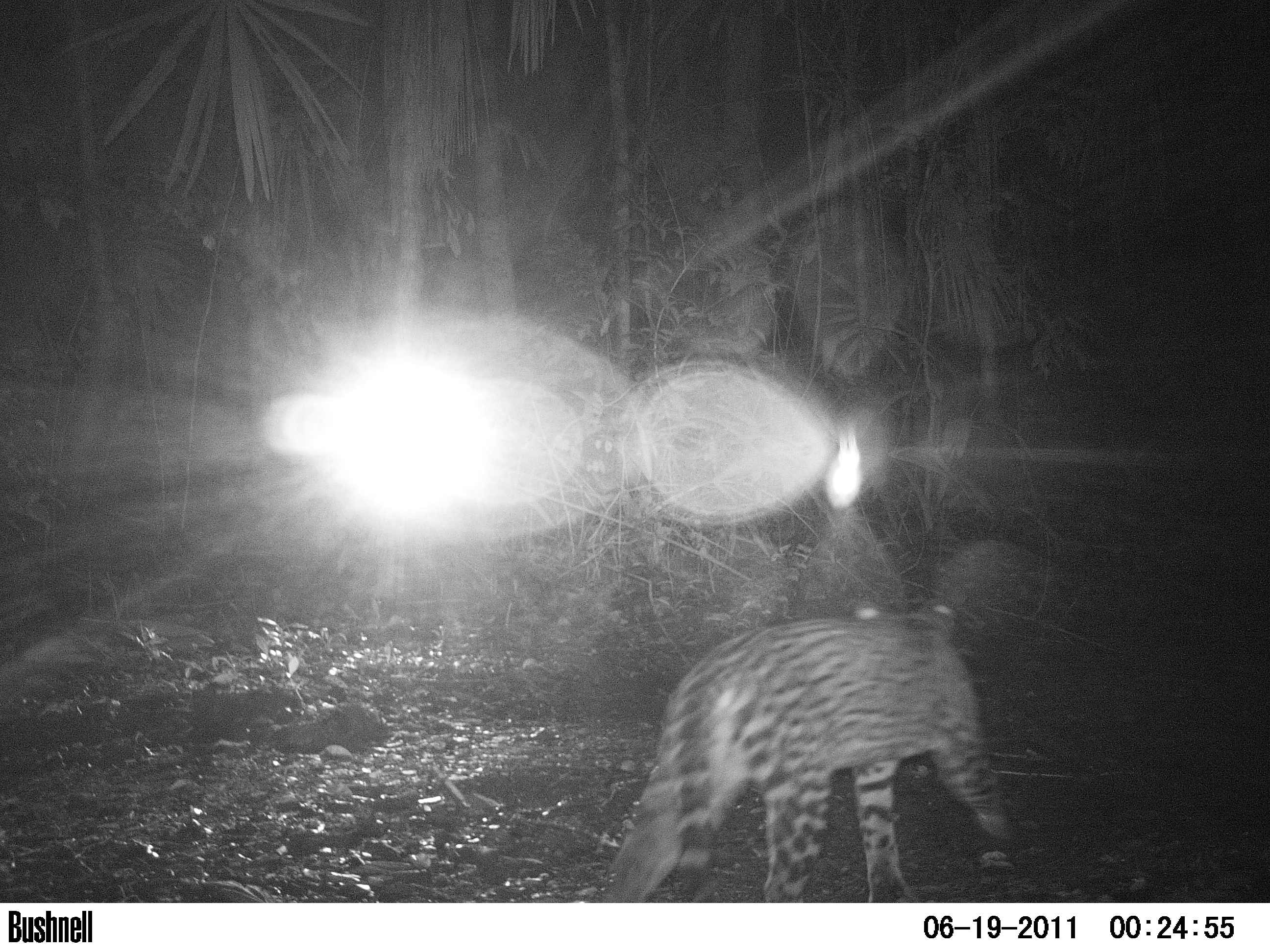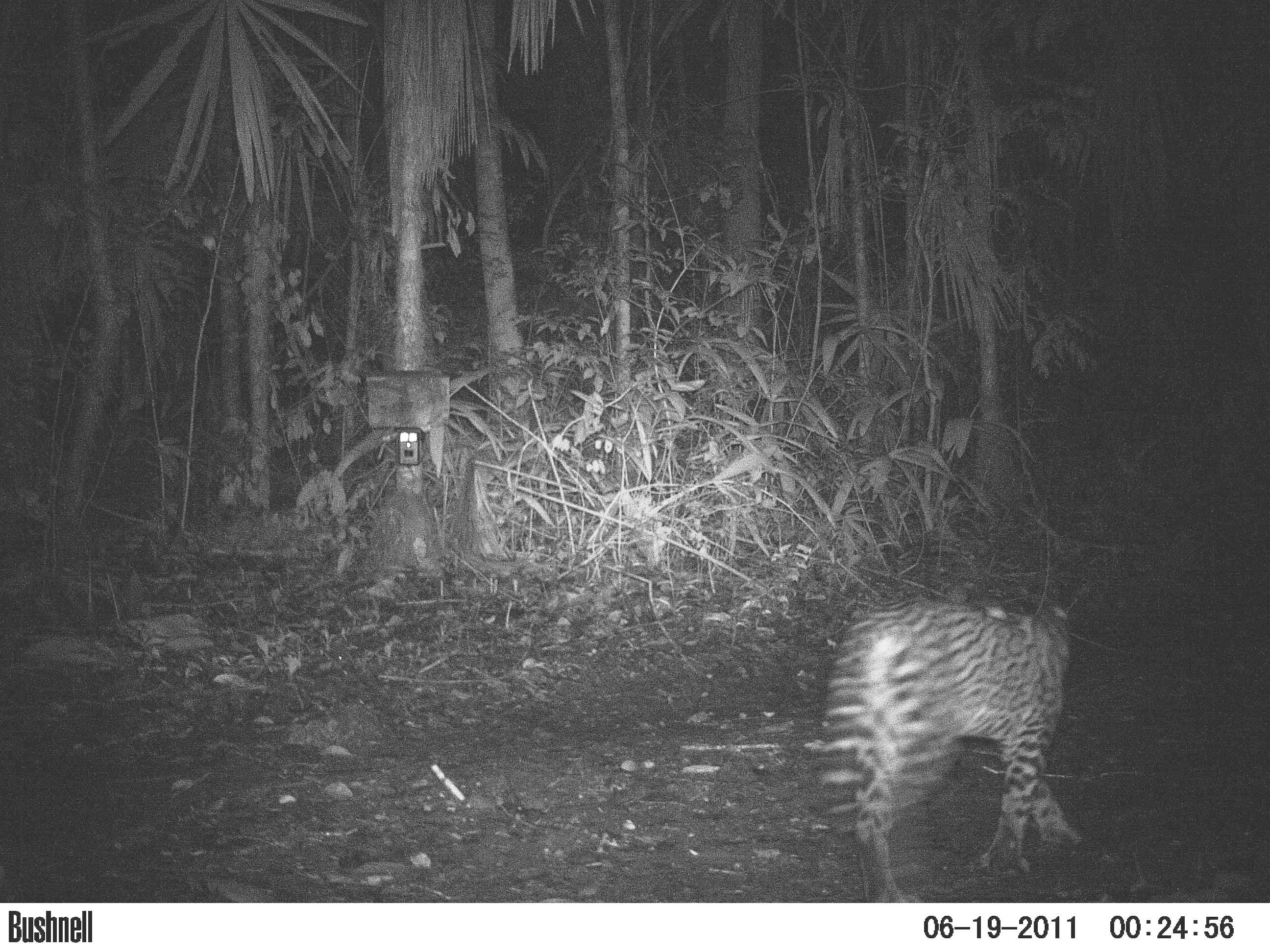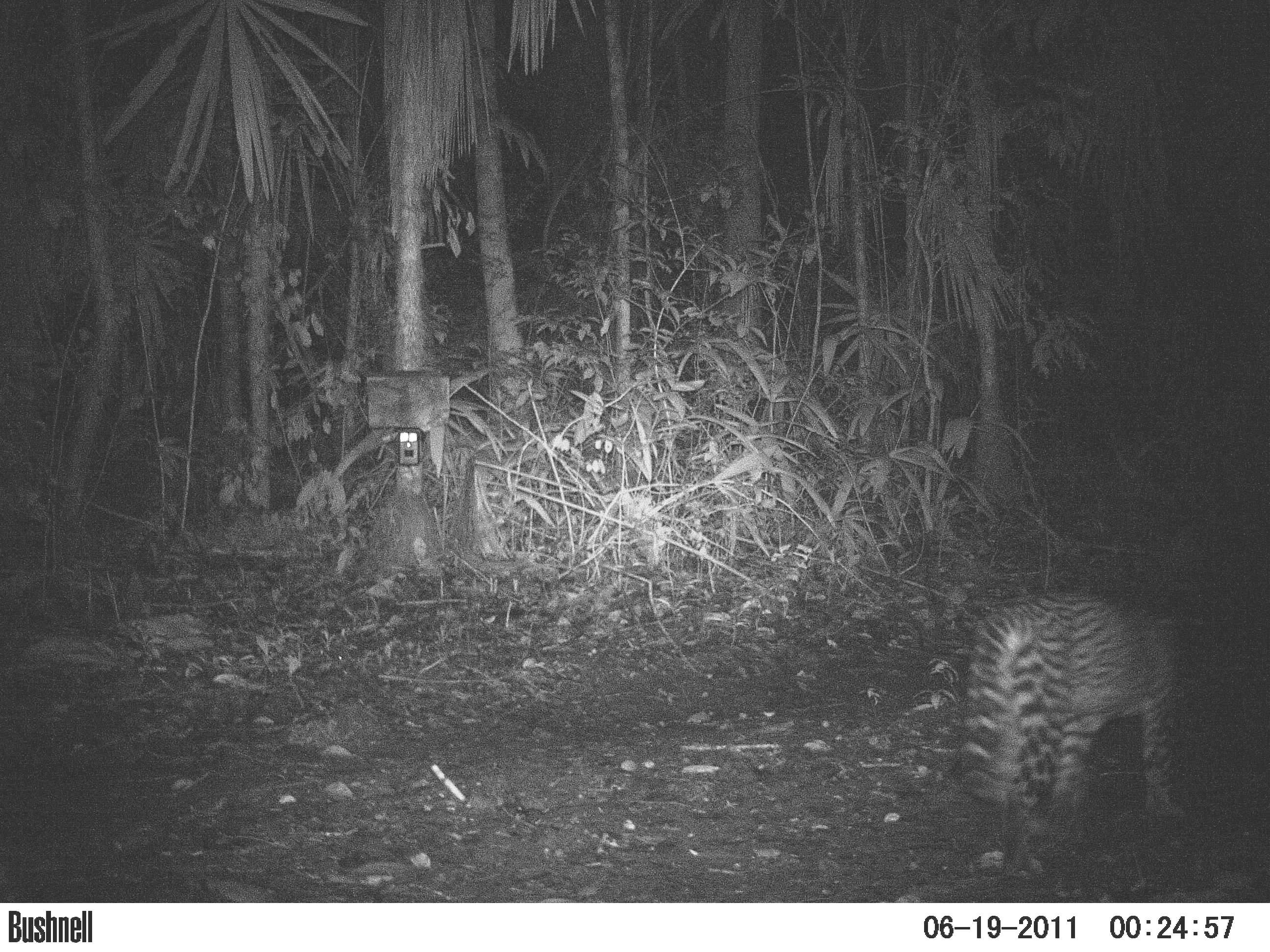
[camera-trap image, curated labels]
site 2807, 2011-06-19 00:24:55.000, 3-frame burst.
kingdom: Animalia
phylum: Chordata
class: Mammalia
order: Carnivora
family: Felidae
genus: Leopardus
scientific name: Leopardus pardalis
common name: ocelot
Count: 1.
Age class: adult.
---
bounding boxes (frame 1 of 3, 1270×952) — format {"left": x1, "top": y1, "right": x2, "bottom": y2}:
leopardus pardalis: {"left": 600, "top": 591, "right": 1020, "bottom": 902}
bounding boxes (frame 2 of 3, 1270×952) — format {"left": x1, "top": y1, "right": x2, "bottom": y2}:
leopardus pardalis: {"left": 801, "top": 590, "right": 1086, "bottom": 902}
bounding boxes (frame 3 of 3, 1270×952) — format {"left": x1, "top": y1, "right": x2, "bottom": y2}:
leopardus pardalis: {"left": 946, "top": 580, "right": 1206, "bottom": 882}